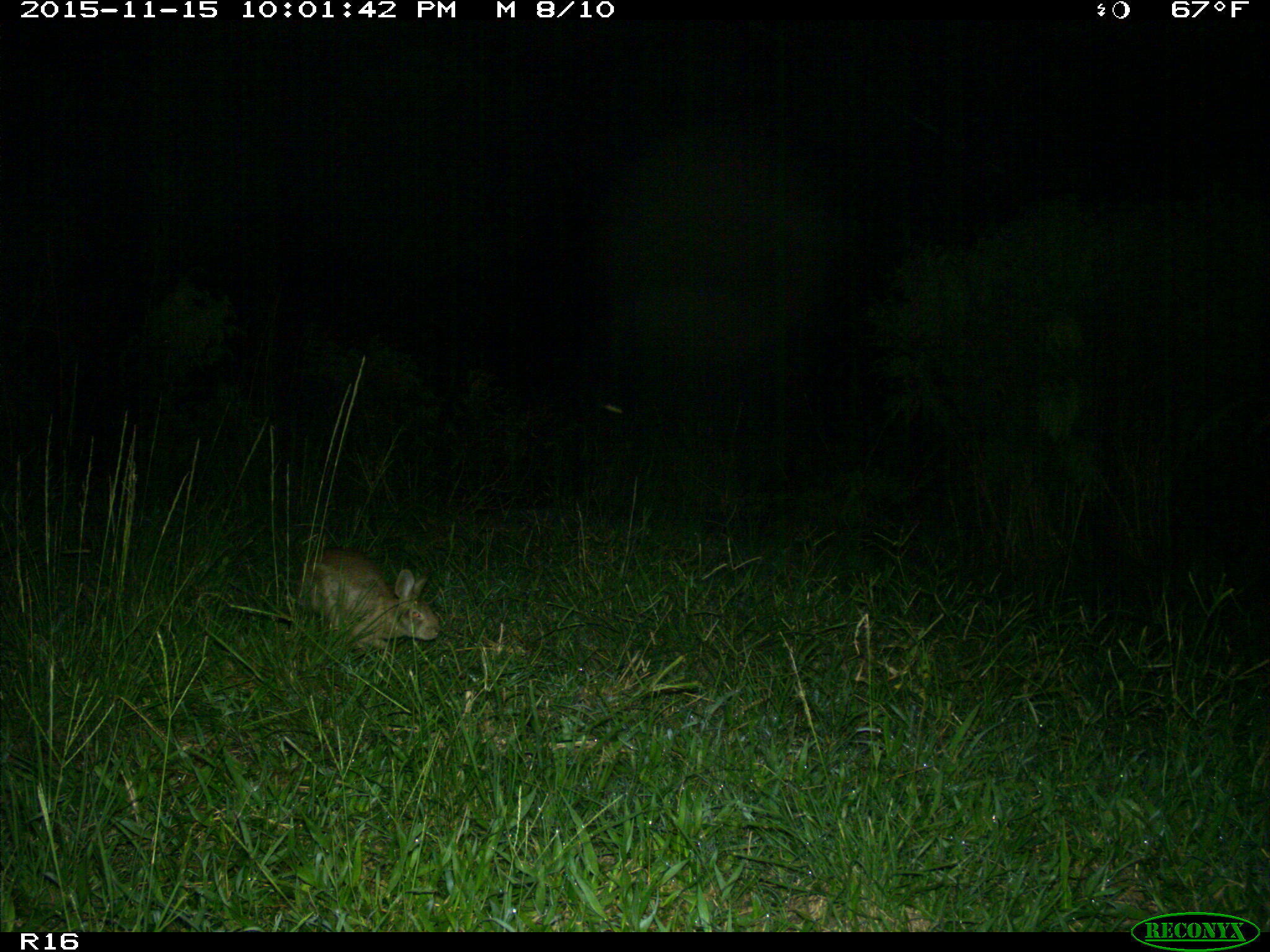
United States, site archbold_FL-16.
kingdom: Animalia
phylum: Chordata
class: Mammalia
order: Lagomorpha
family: Leporidae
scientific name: Leporidae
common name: rabbits and hares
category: unidentified rabbit